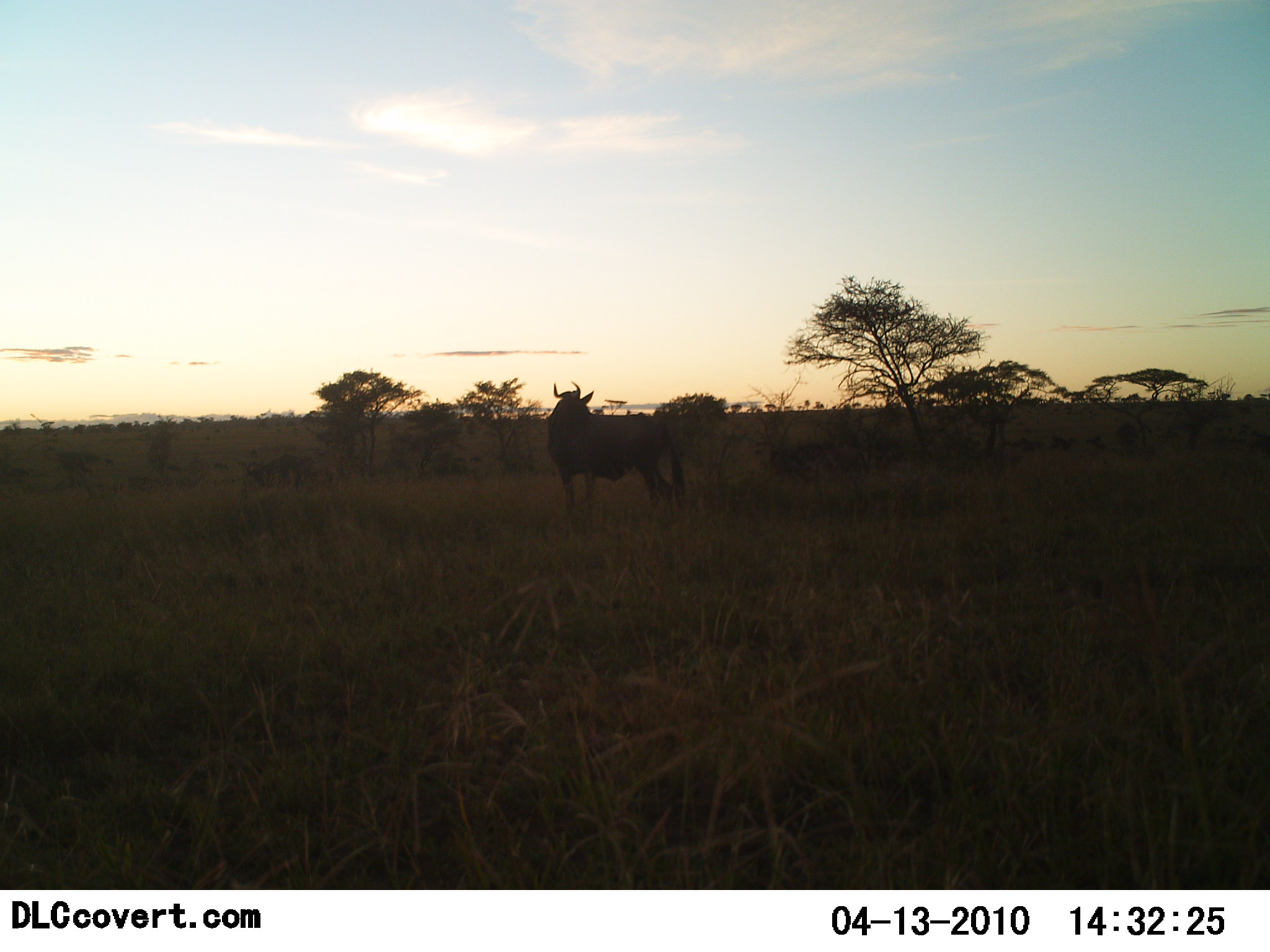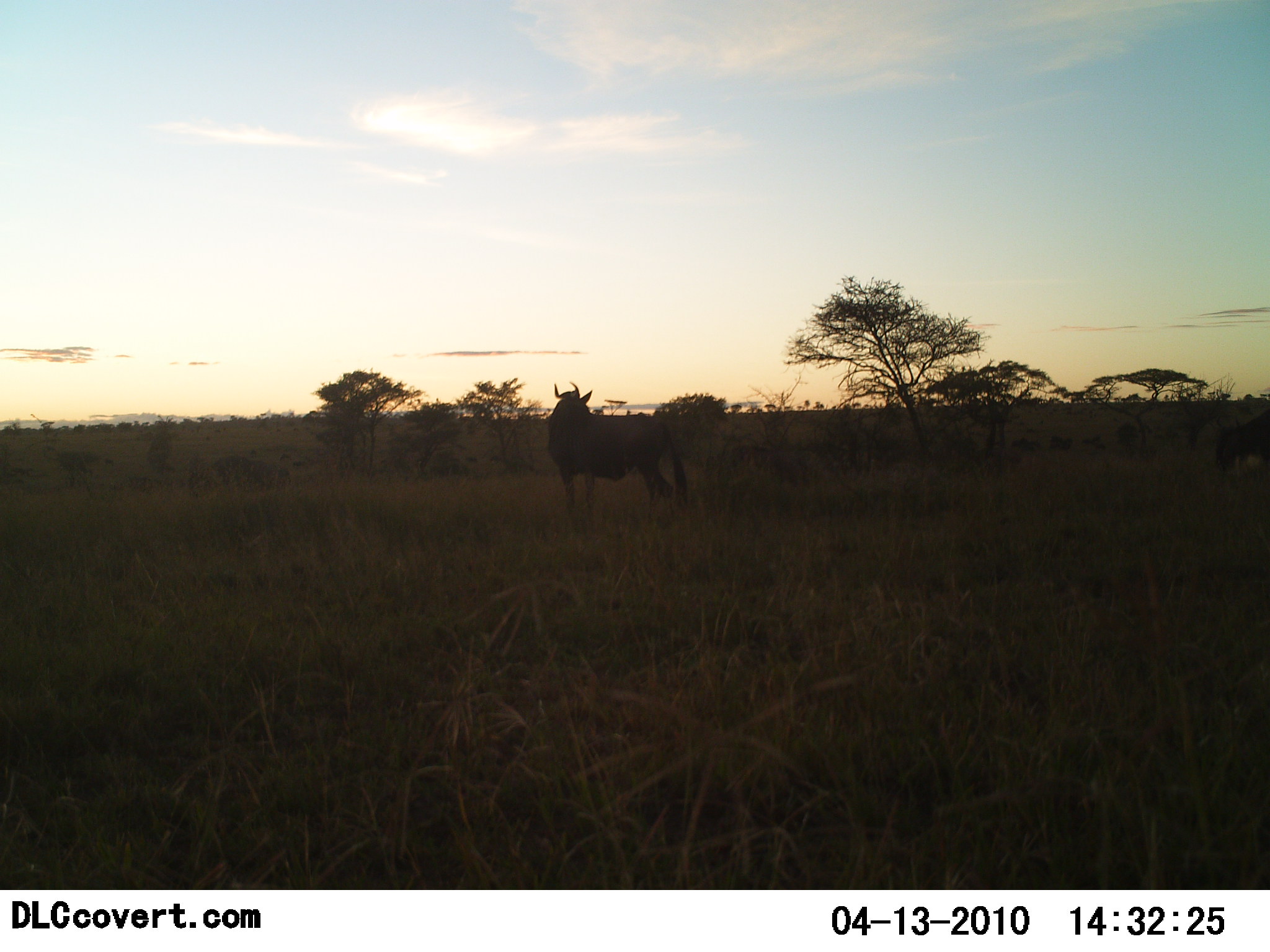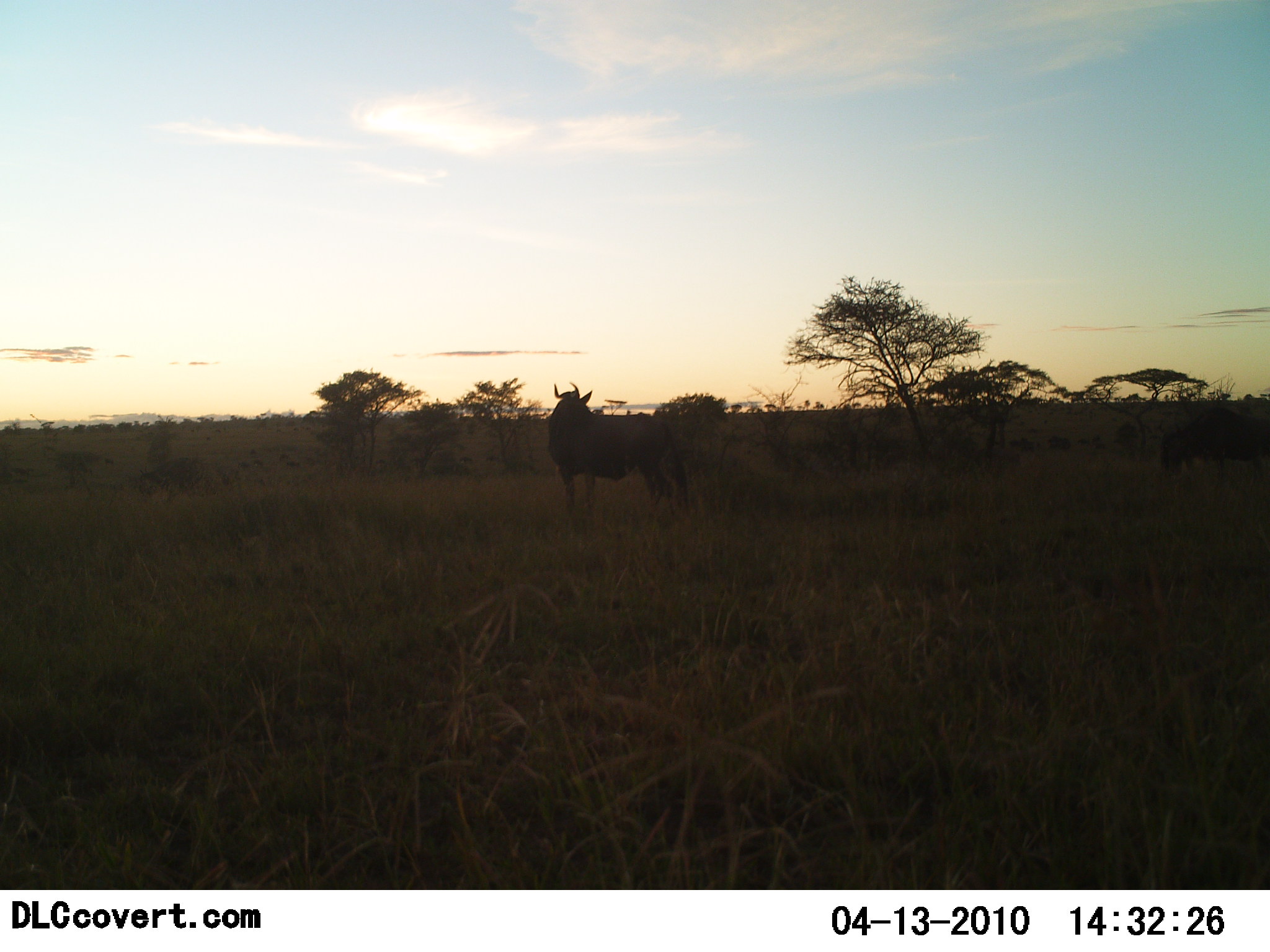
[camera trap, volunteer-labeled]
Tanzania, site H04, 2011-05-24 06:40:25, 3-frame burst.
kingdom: Animalia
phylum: Chordata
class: Mammalia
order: Artiodactyla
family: Bovidae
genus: Connochaetes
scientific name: Connochaetes taurinus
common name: blue wildebeest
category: wildebeest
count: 3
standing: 75%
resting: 0%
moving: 50%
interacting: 8%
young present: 0%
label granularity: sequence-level